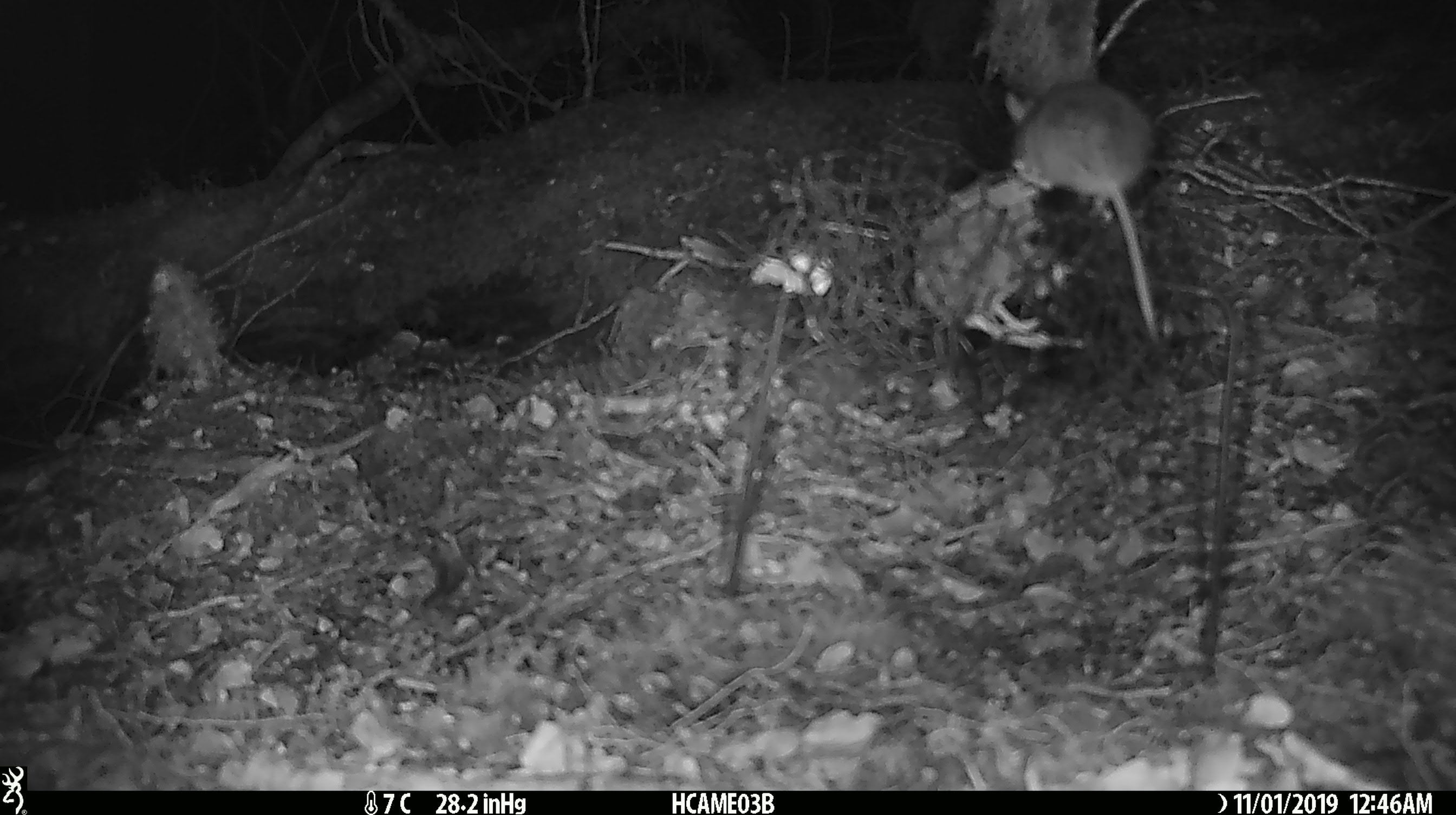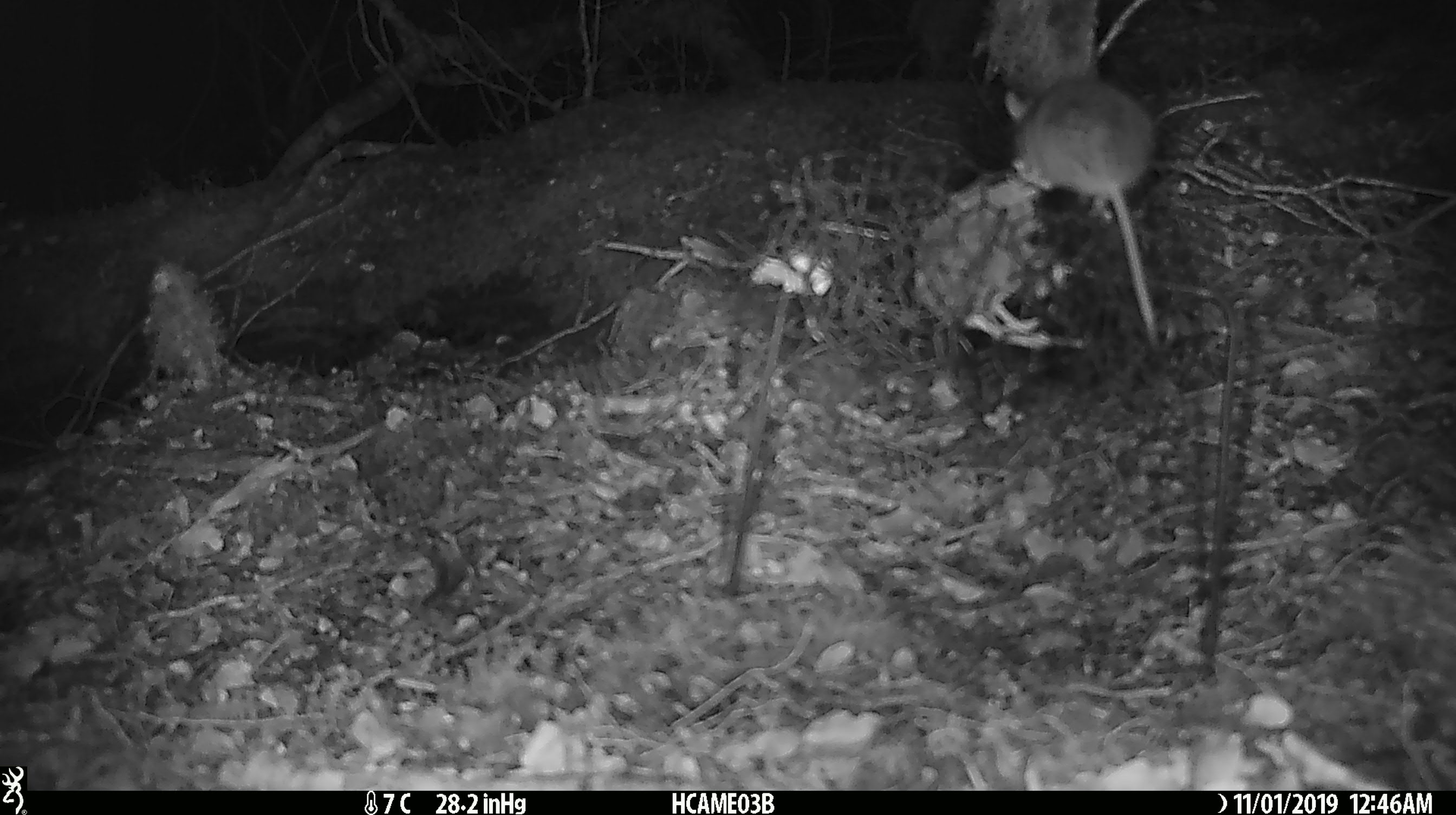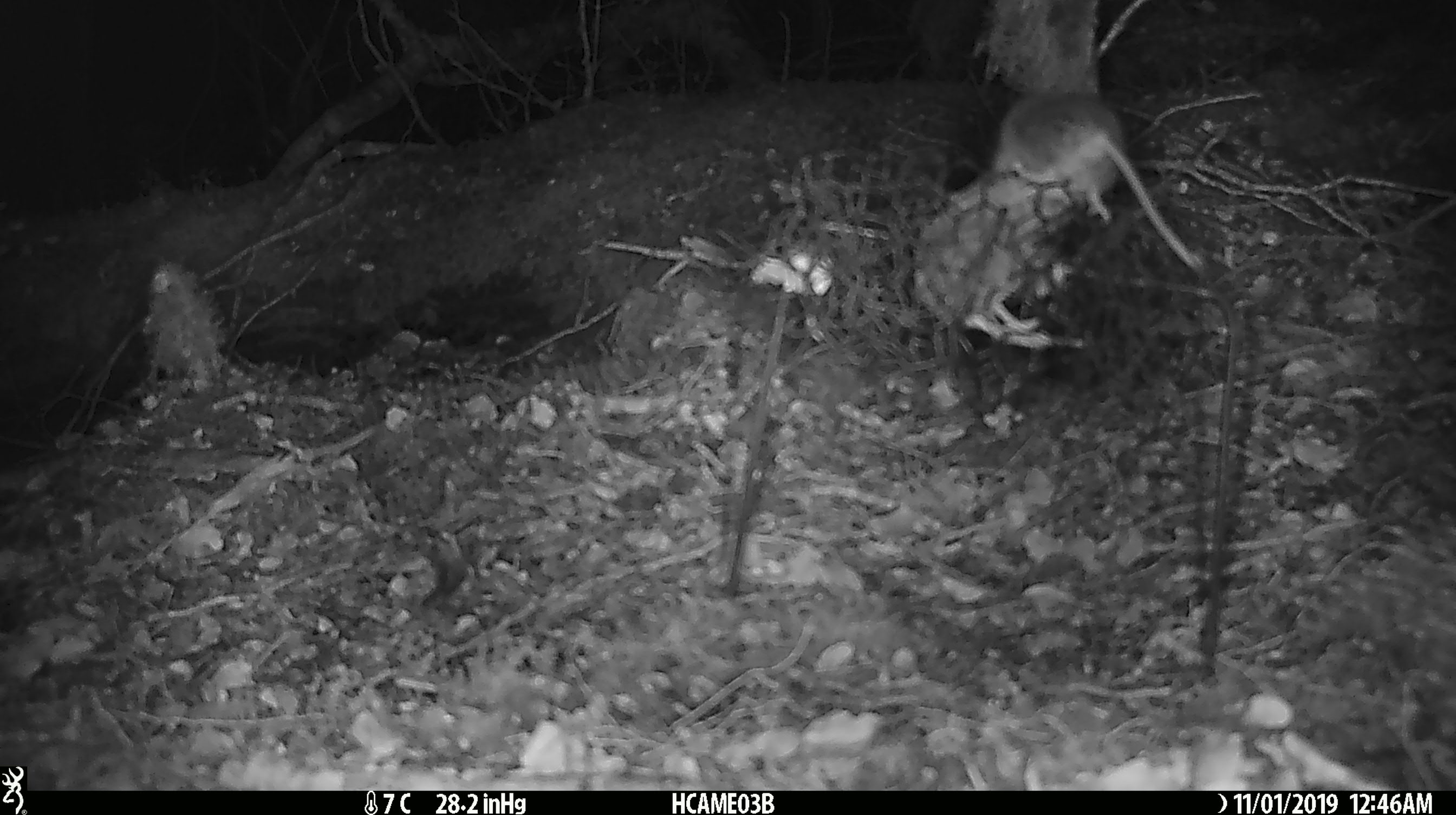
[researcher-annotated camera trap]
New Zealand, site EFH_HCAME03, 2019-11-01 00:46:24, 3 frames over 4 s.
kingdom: Animalia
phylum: Chordata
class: Mammalia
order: Rodentia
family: Muridae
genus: Mus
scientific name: Mus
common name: mouse